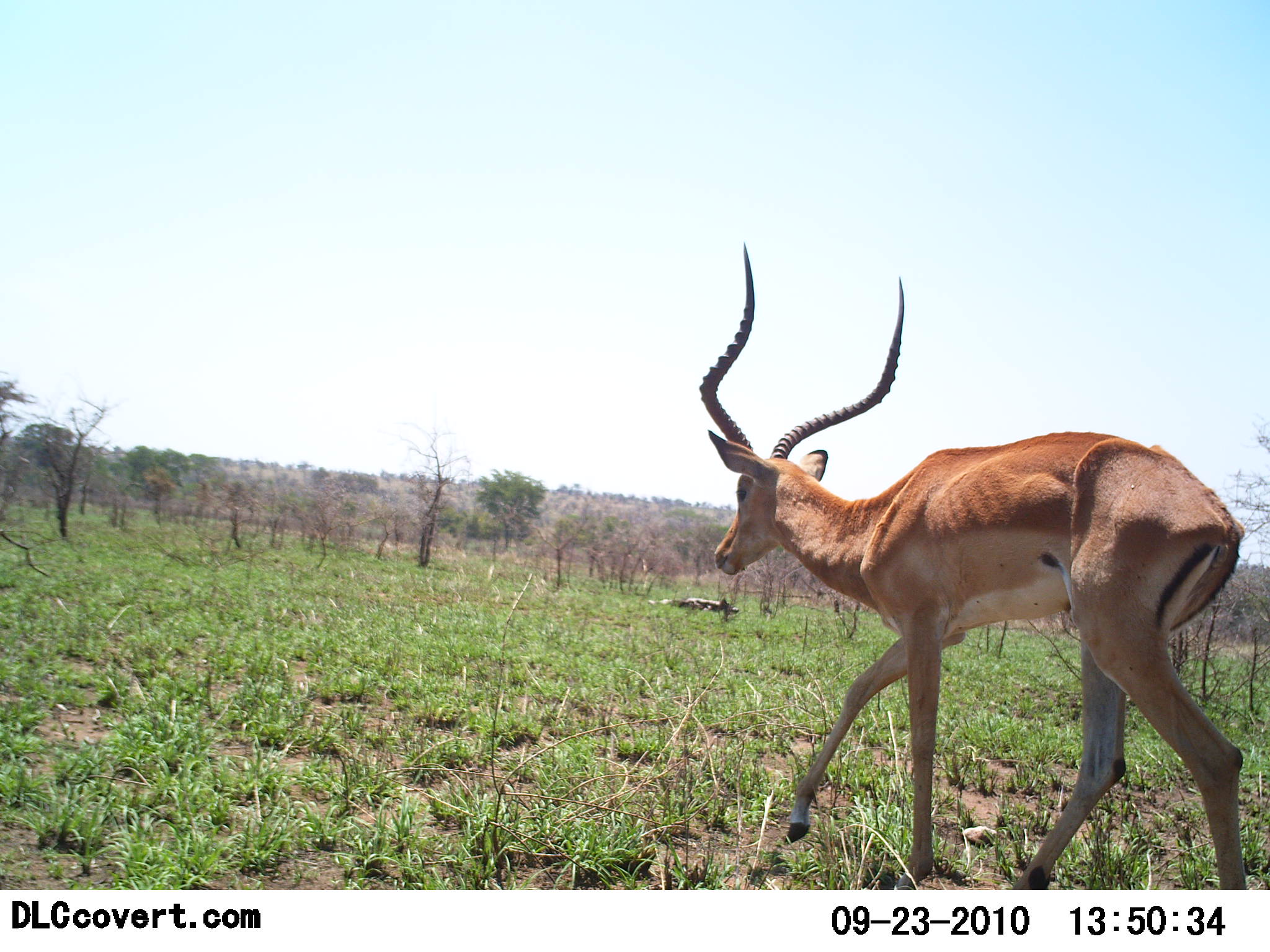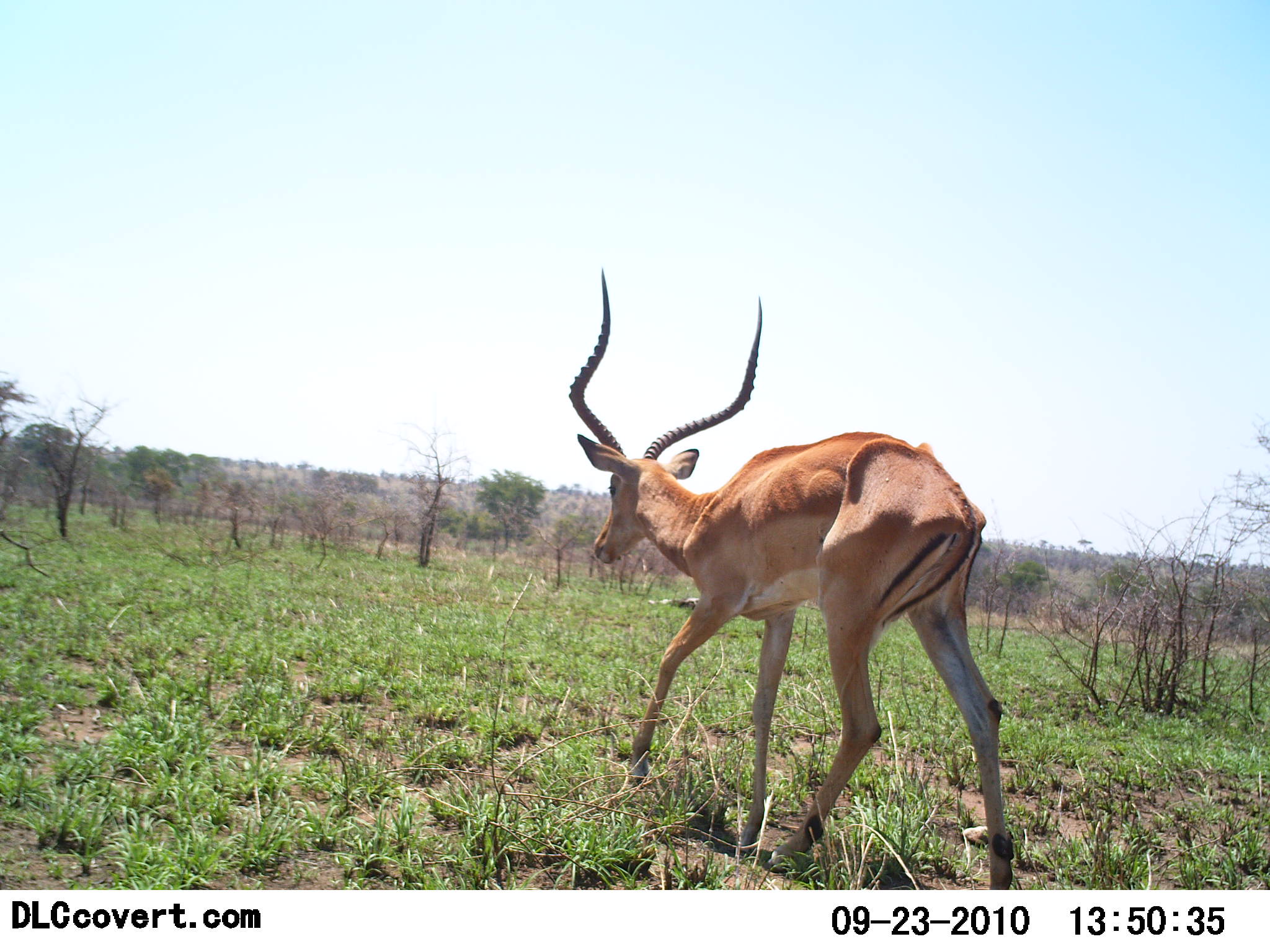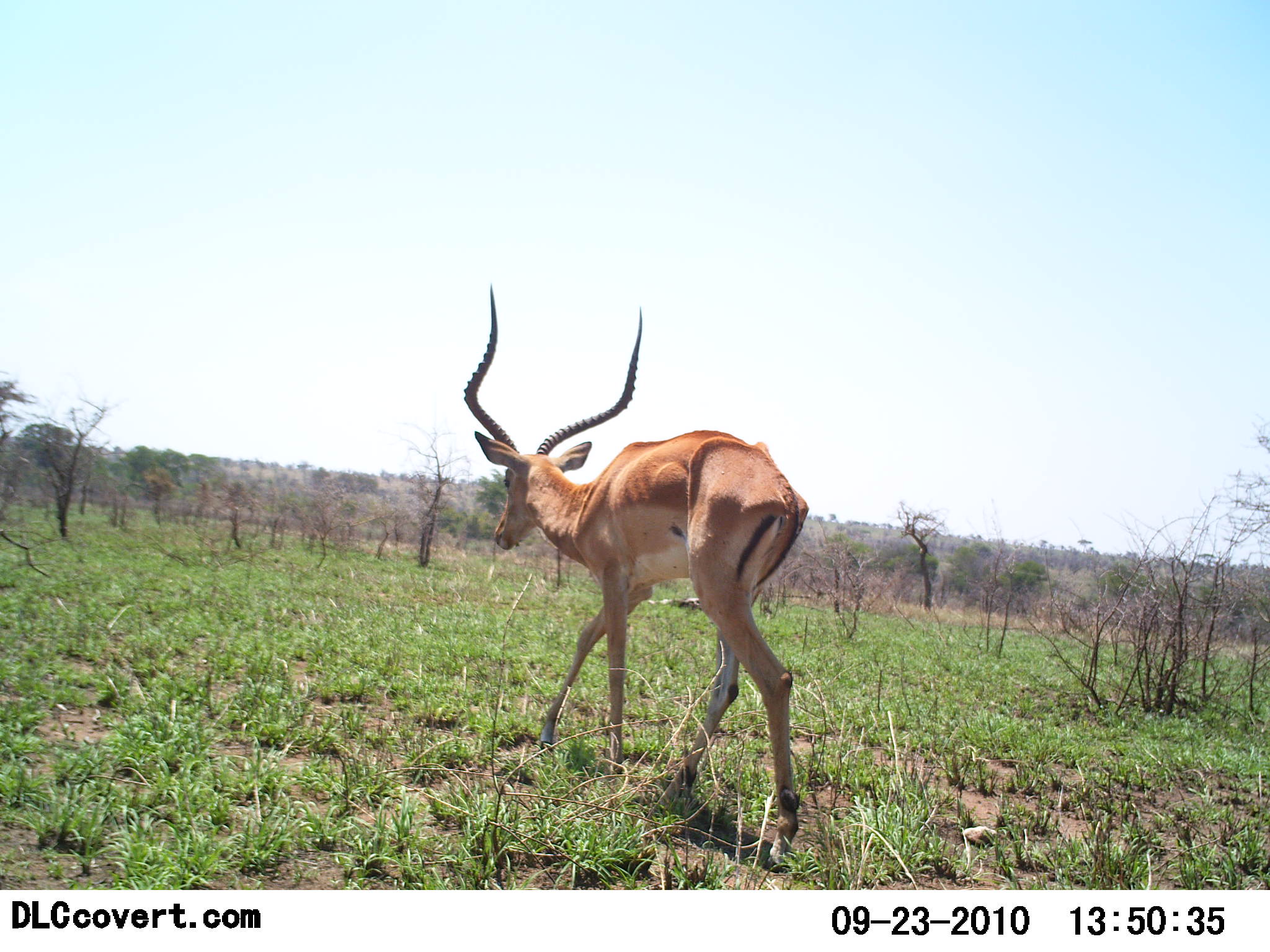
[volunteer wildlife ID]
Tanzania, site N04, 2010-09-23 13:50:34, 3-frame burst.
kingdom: Animalia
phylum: Chordata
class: Mammalia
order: Artiodactyla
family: Bovidae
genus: Aepyceros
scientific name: Aepyceros melampus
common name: impala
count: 1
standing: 0%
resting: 0%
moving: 100%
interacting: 0%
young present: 0%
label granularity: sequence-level